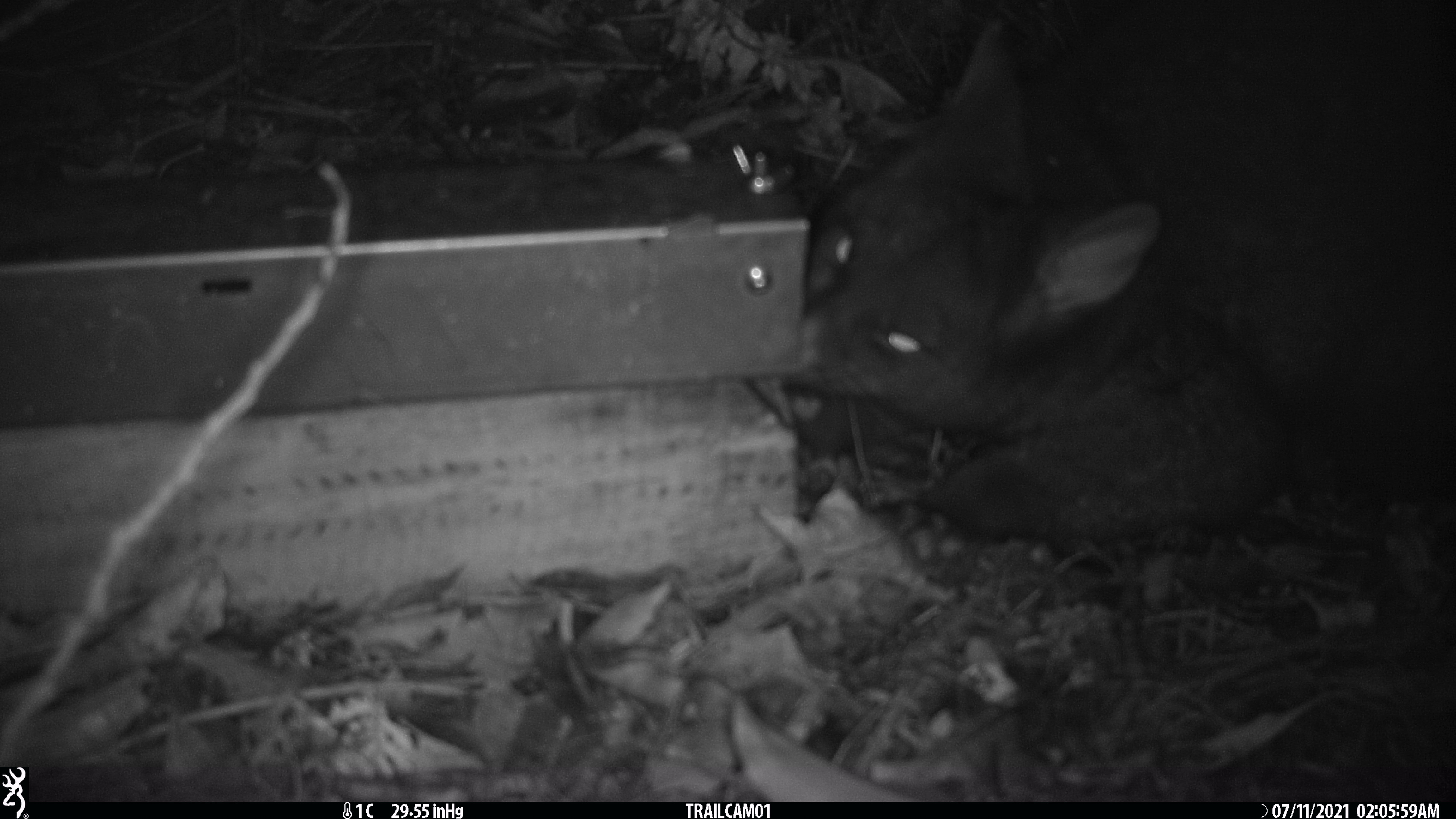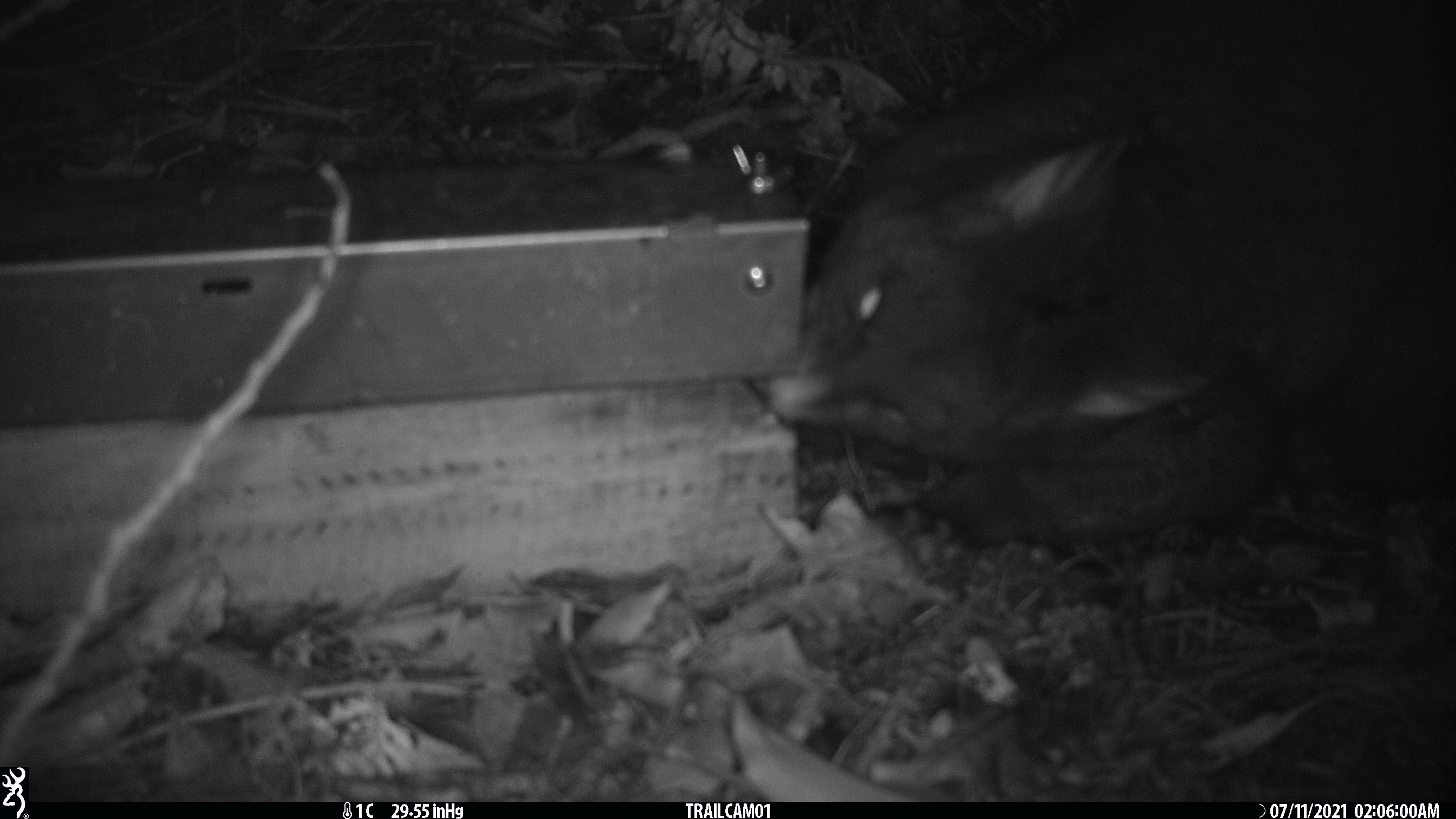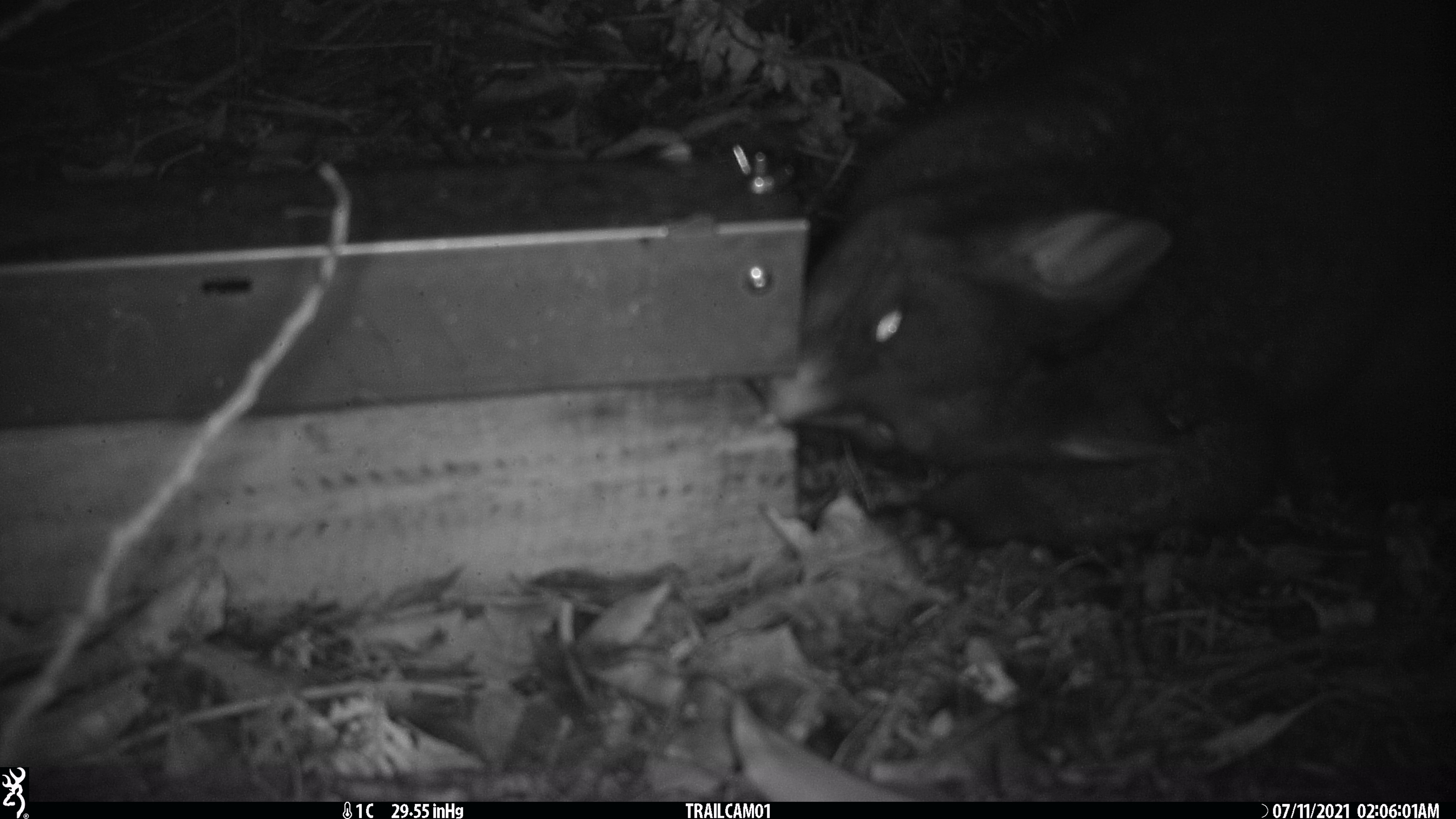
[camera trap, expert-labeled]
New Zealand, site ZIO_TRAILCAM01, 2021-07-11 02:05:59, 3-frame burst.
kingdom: Animalia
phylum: Chordata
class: Mammalia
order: Diprotodontia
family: Phalangeridae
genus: Trichosurus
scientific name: Trichosurus vulpecula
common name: common brushtail possum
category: possum